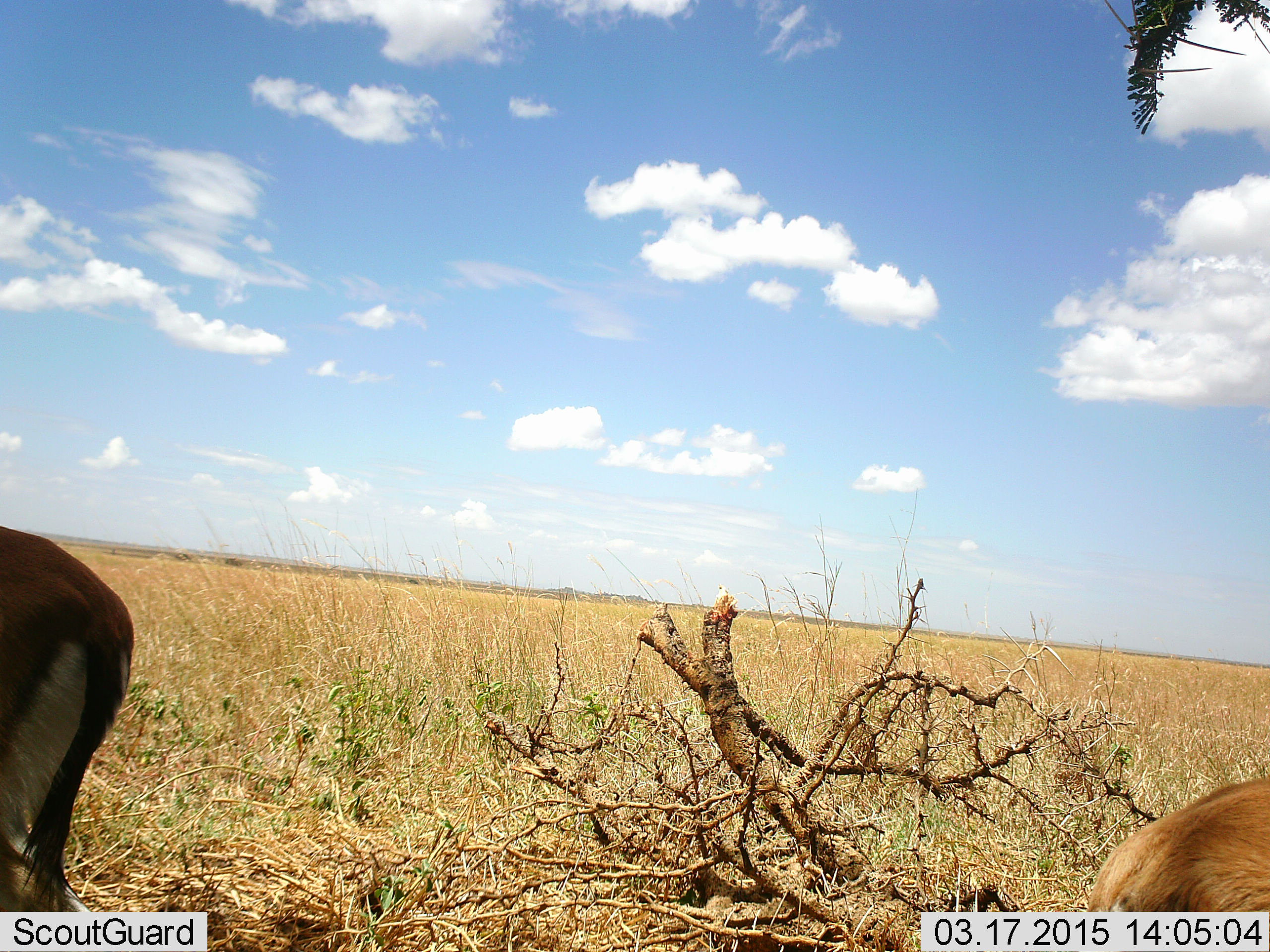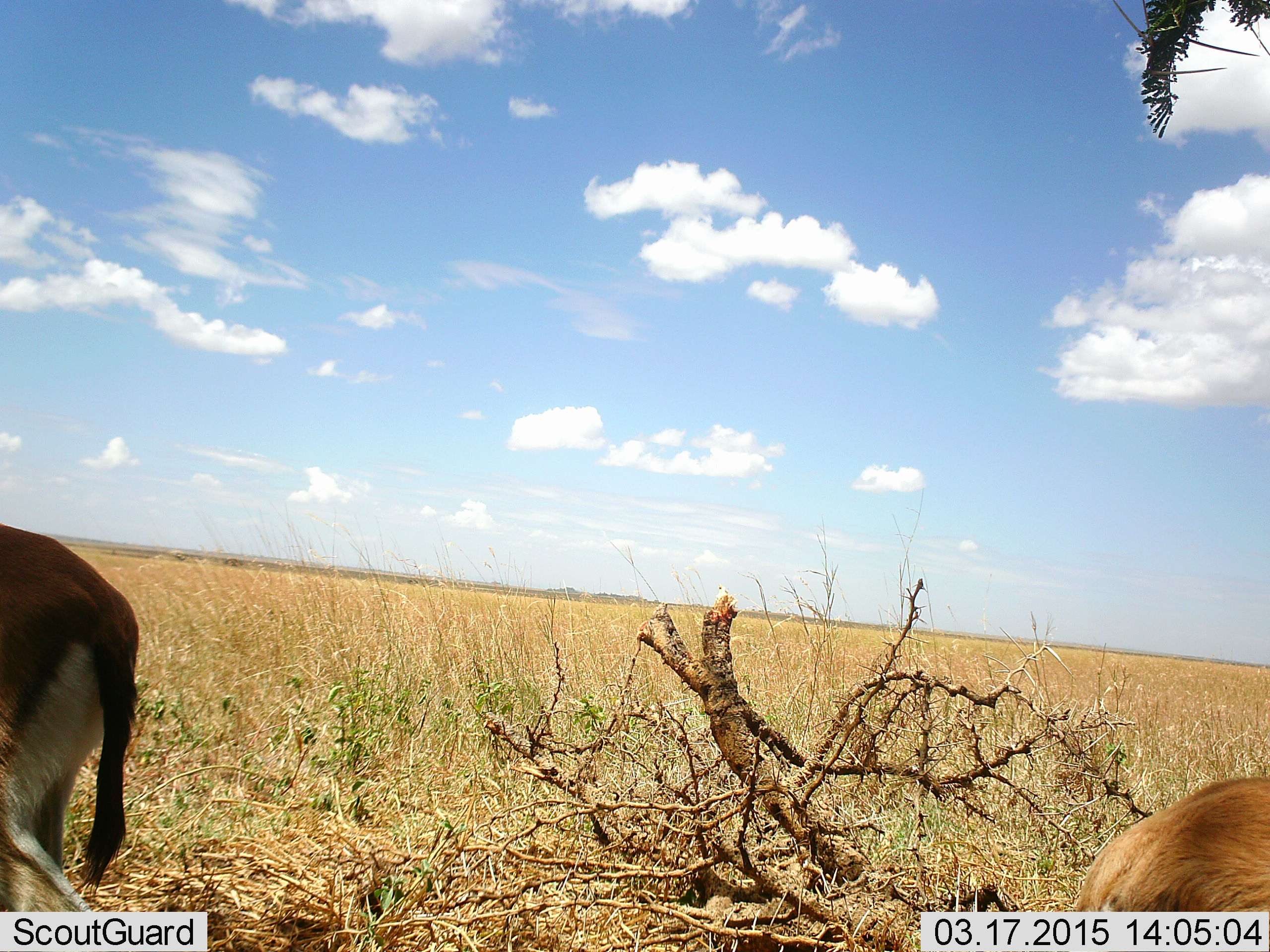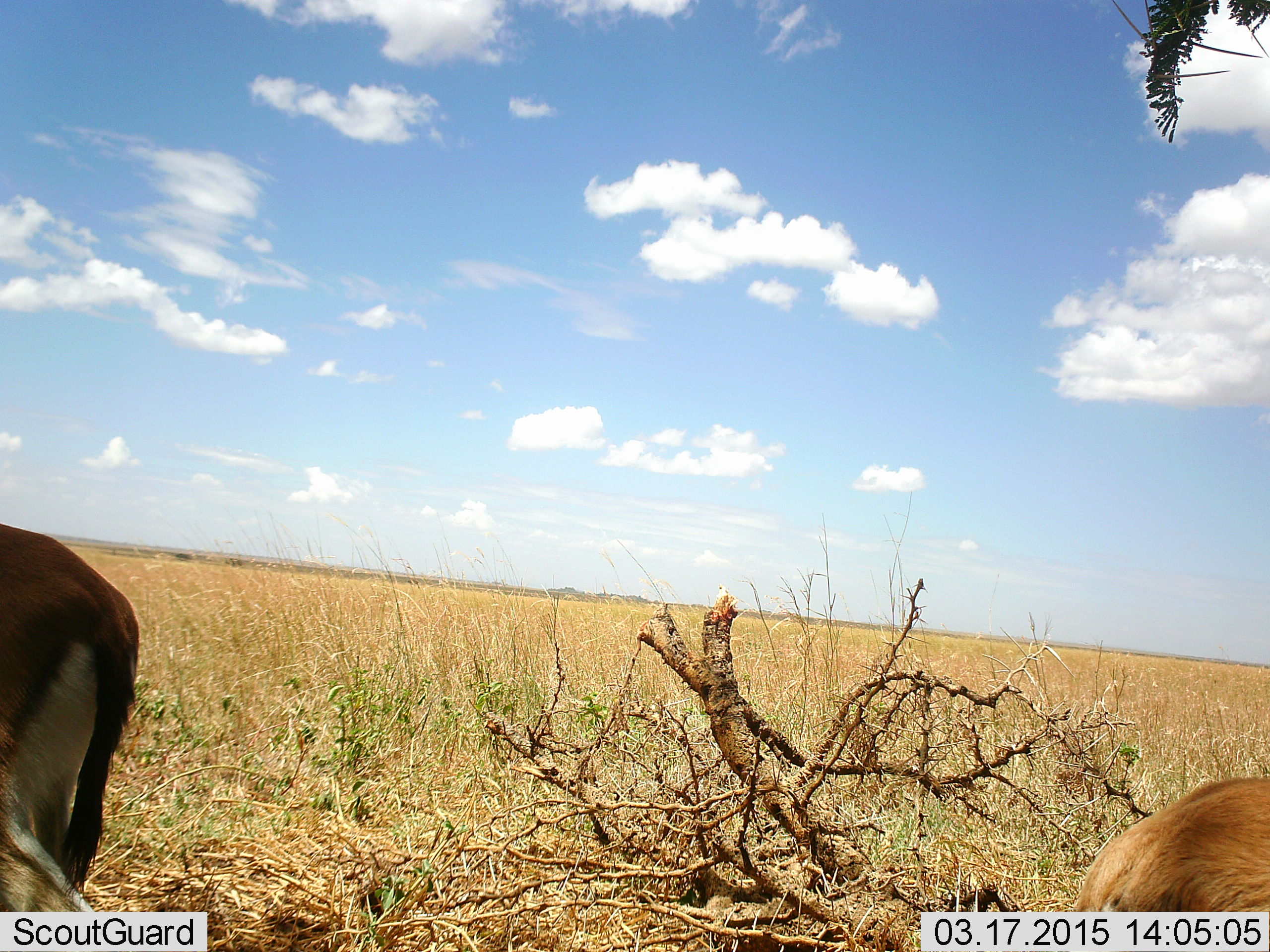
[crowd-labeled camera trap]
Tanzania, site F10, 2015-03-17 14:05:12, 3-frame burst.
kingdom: Animalia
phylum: Chordata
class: Mammalia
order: Artiodactyla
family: Bovidae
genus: Eudorcas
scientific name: Eudorcas thomsonii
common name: thomson's gazelle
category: gazellethomsons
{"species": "gazellethomsons (thomson's gazelle) (Eudorcas thomsonii)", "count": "2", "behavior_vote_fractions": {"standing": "100%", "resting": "10%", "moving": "0%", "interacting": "0%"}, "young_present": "0%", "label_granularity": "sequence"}